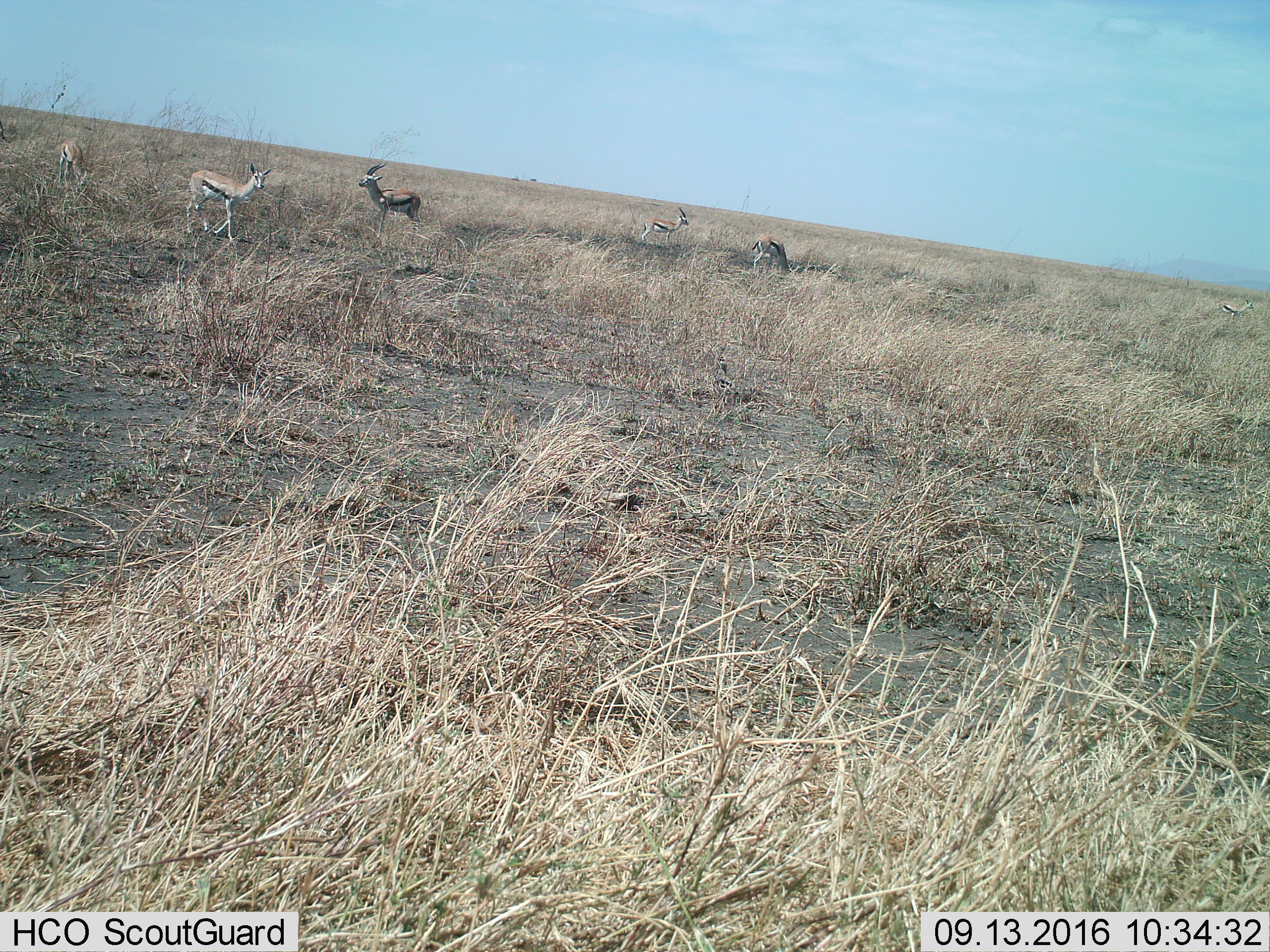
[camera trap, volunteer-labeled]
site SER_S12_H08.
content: unidentified animal